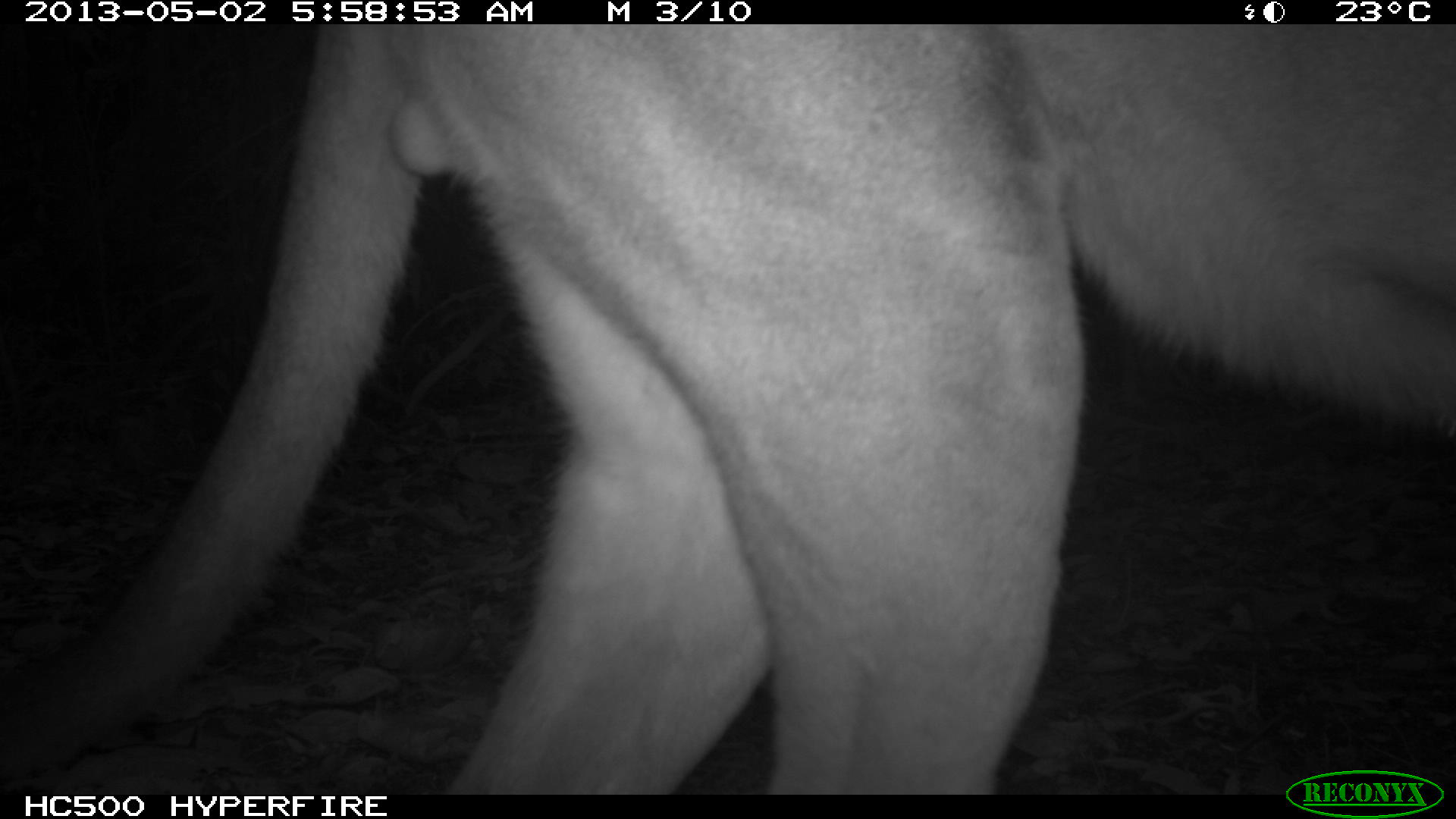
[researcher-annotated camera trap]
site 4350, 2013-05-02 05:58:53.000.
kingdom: Animalia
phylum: Chordata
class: Mammalia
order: Carnivora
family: Felidae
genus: Puma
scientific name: Puma concolor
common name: mountain lion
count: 1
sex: male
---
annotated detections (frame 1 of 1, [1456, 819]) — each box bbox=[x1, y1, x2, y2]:
puma concolor: bbox=[0, 23, 1454, 792]